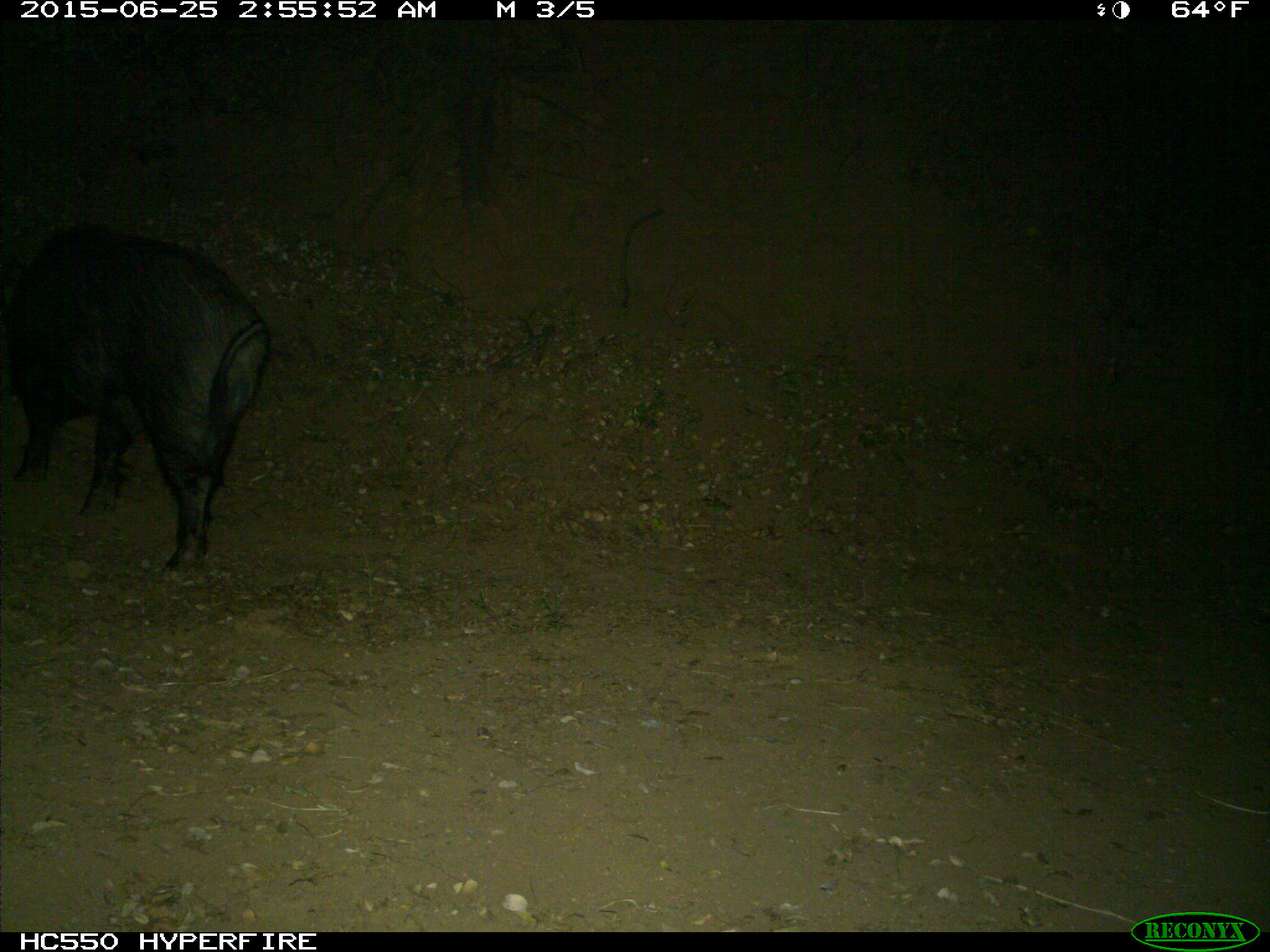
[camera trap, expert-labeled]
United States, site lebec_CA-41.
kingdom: Animalia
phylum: Chordata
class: Mammalia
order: Artiodactyla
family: Suidae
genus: Sus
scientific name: Sus scrofa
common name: wild boar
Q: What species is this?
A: Sus scrofa (wild boar).